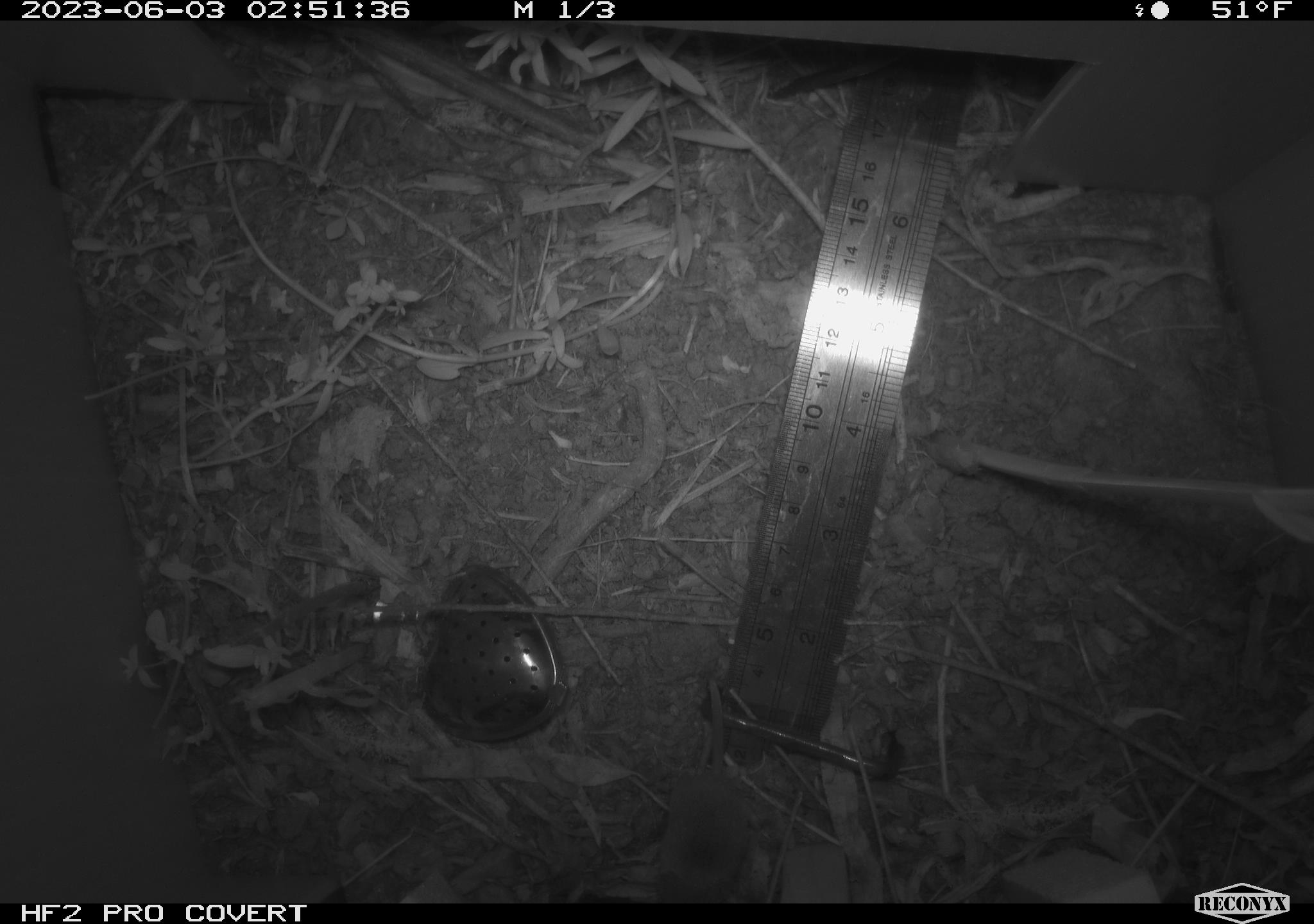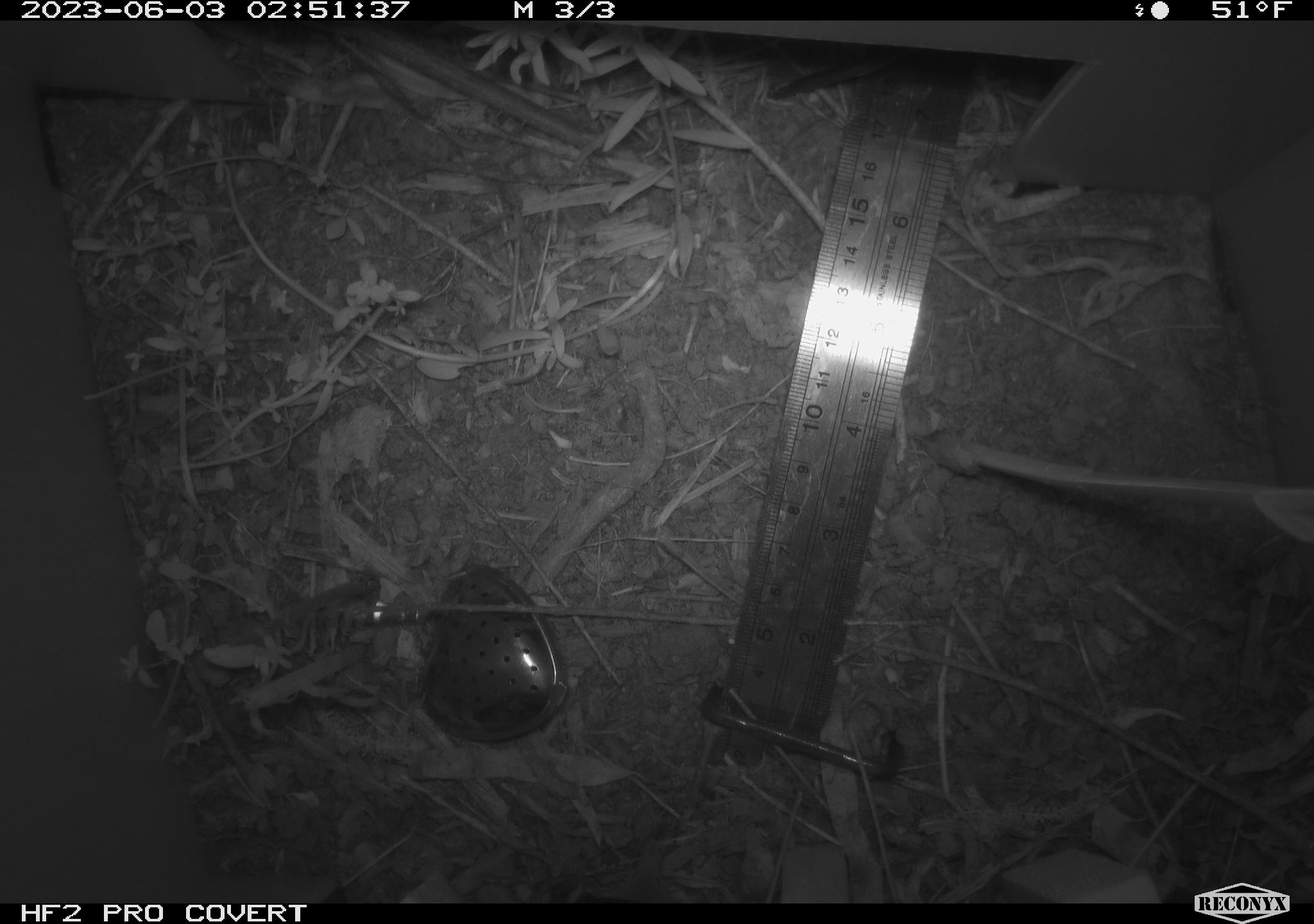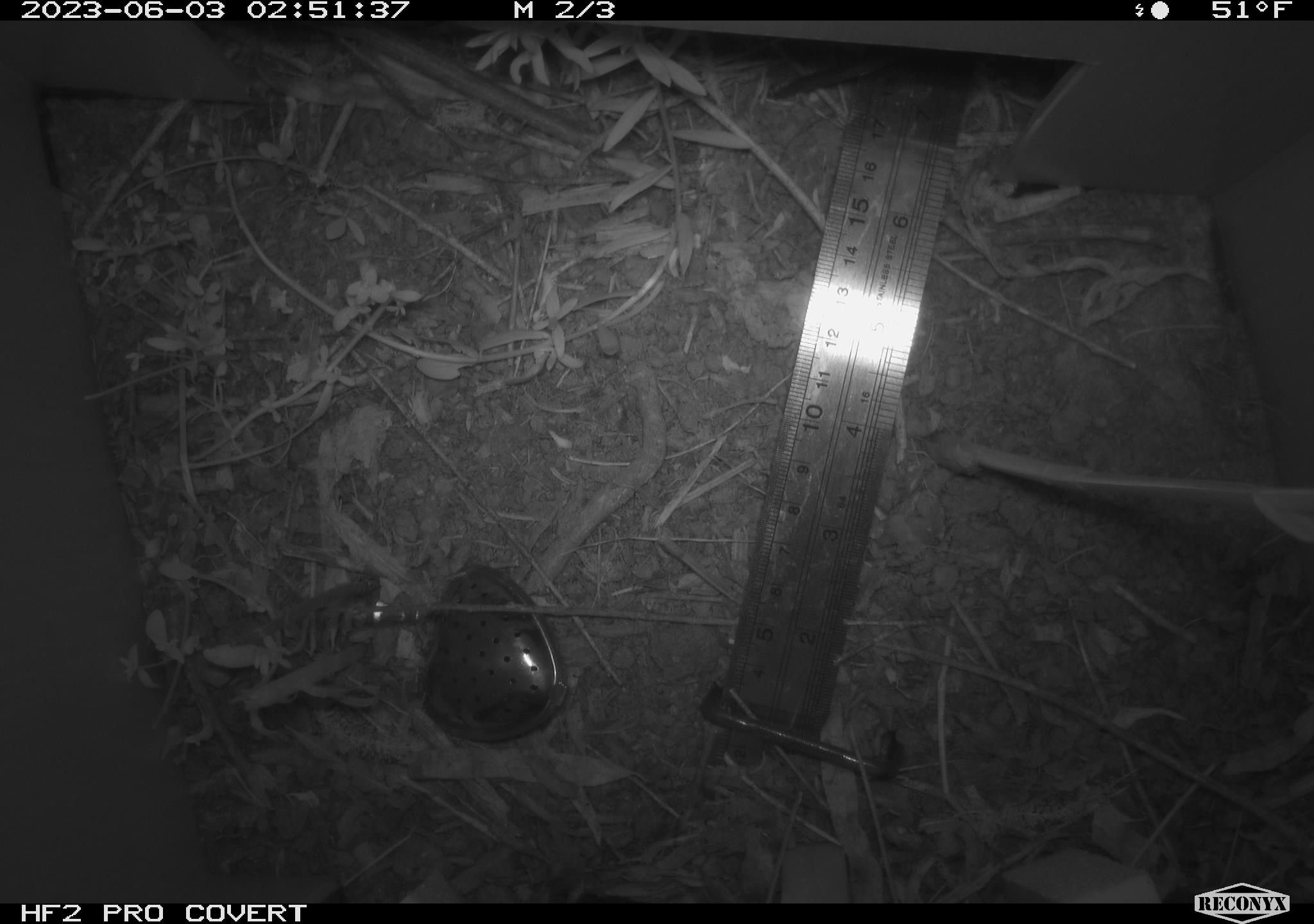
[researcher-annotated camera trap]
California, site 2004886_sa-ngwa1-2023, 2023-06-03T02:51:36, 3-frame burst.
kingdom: Animalia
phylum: Chordata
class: Mammalia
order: Eulipotyphla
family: Soricidae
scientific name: Soricidae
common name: shrews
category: soricidae family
Soricidae family (shrews) (Soricidae).